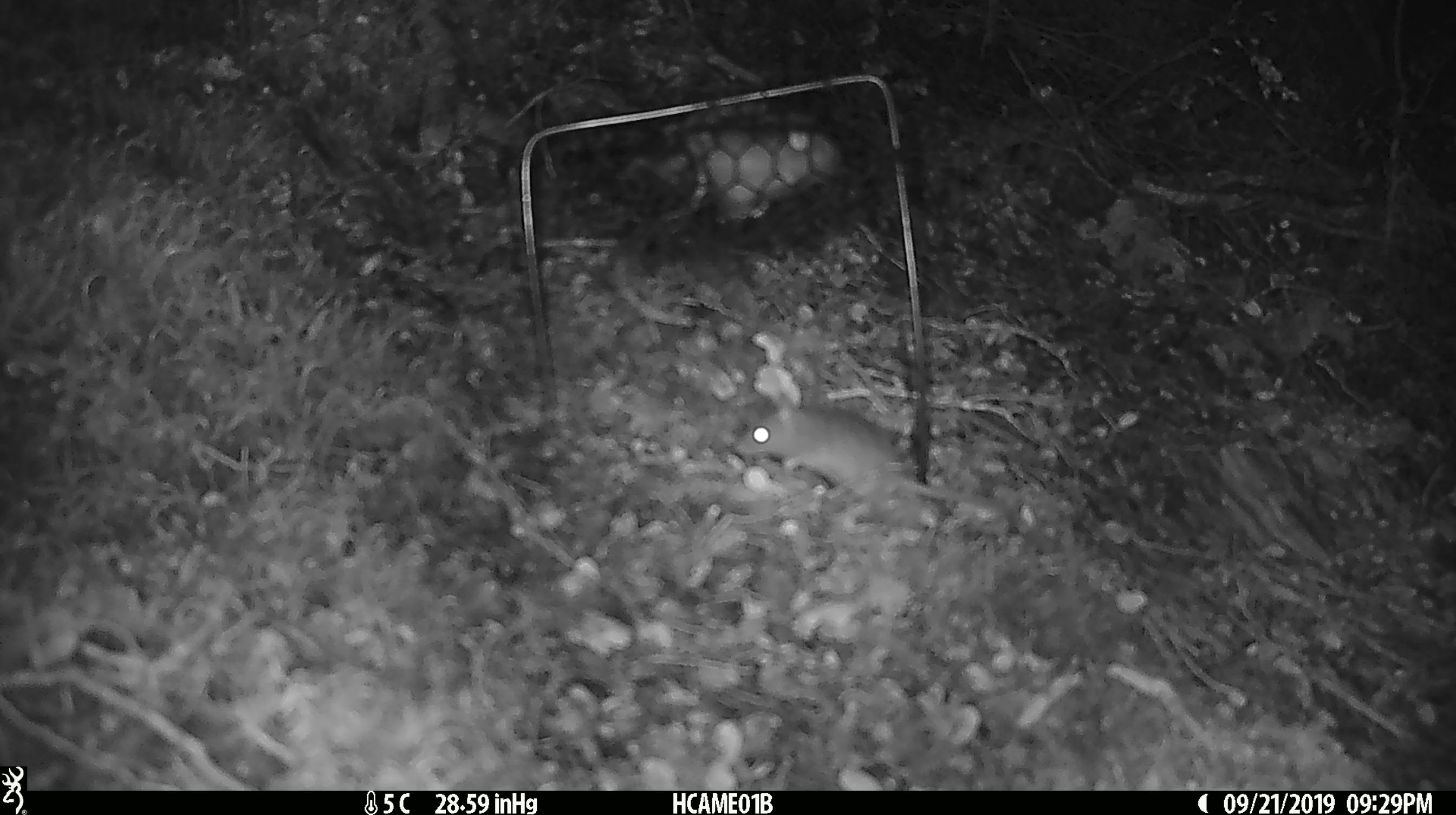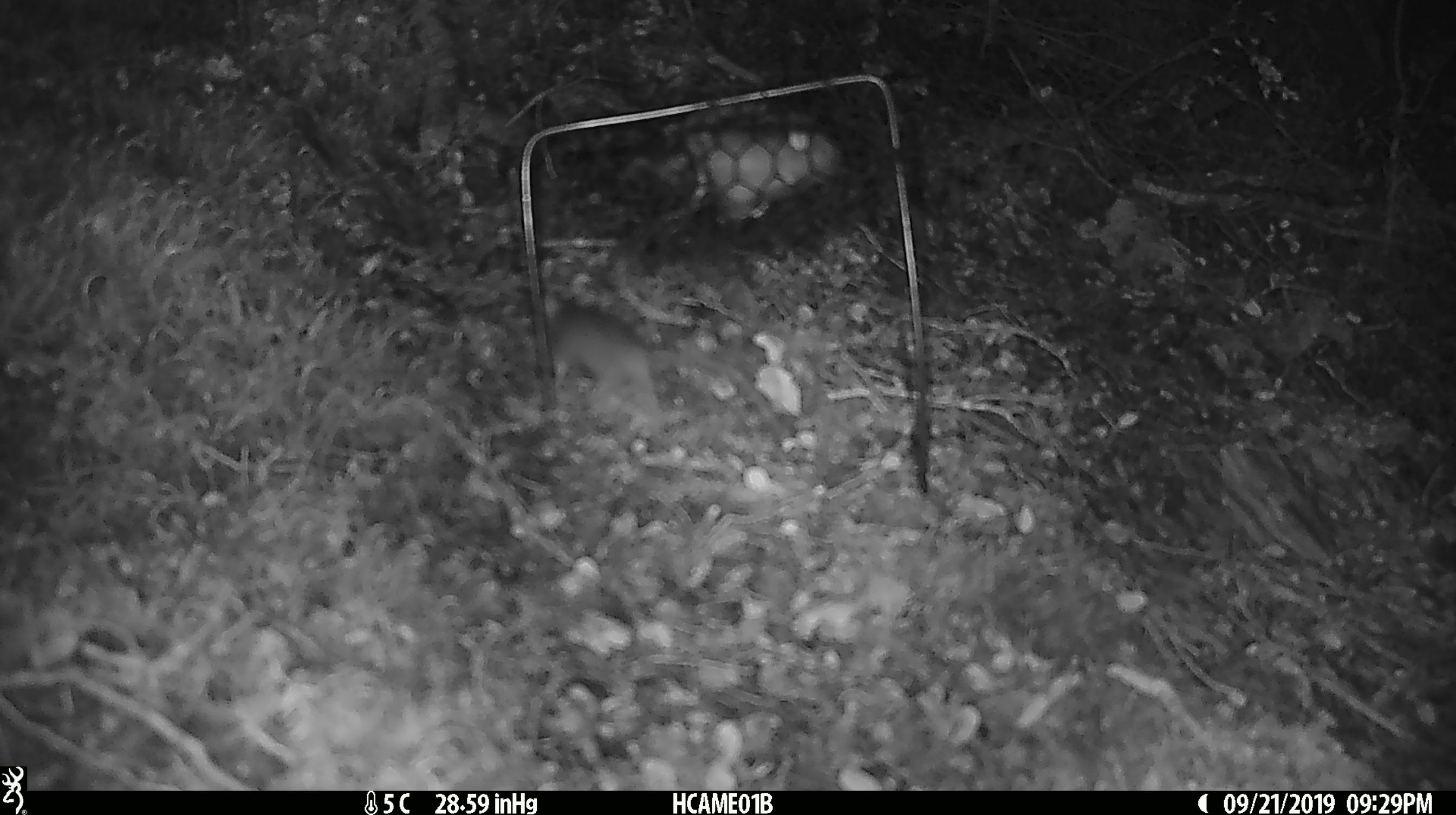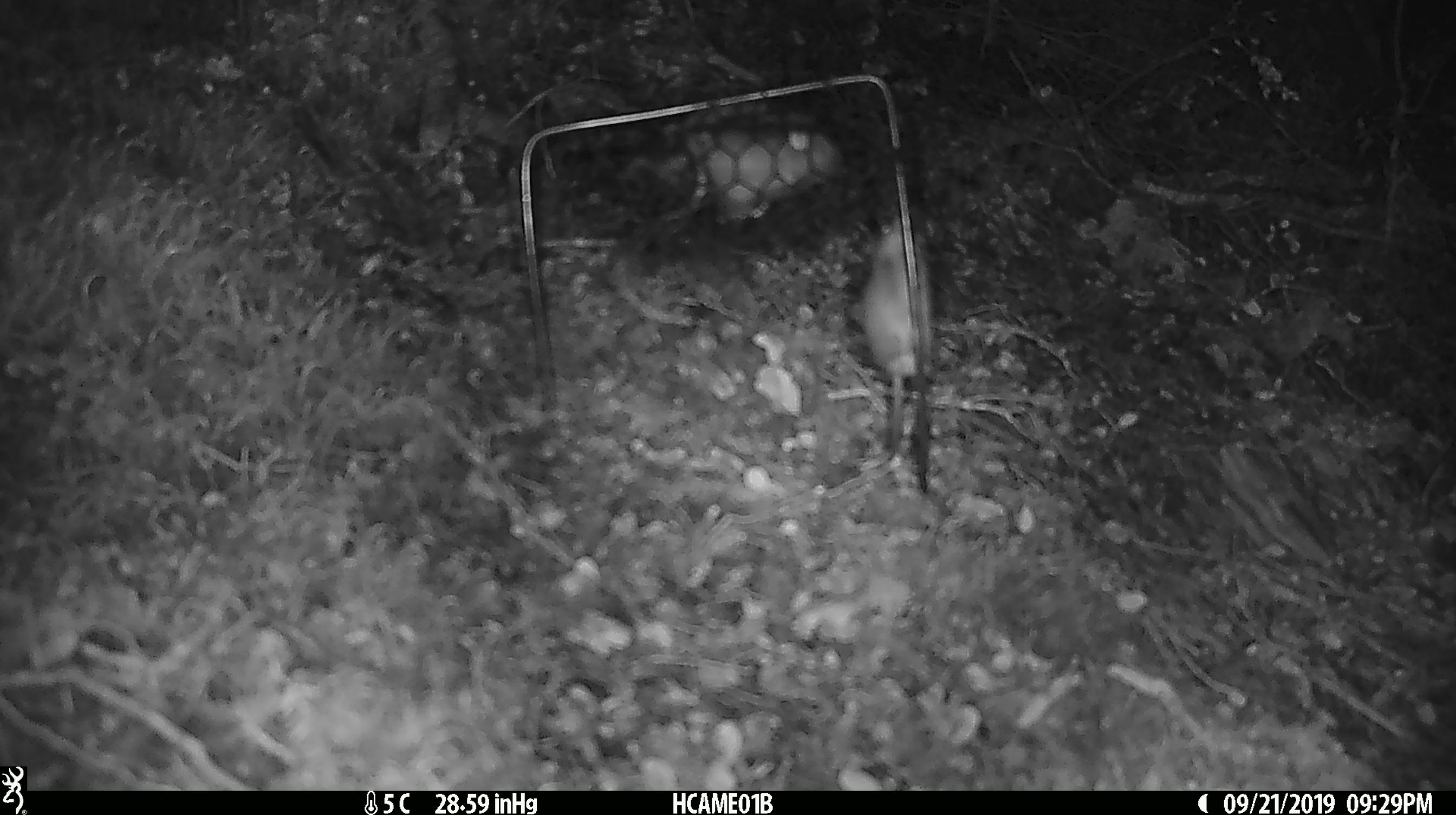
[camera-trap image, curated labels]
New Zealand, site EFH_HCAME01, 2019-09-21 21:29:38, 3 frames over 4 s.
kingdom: Animalia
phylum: Chordata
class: Mammalia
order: Rodentia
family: Muridae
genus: Mus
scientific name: Mus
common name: mouse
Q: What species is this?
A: Mouse (Mus).